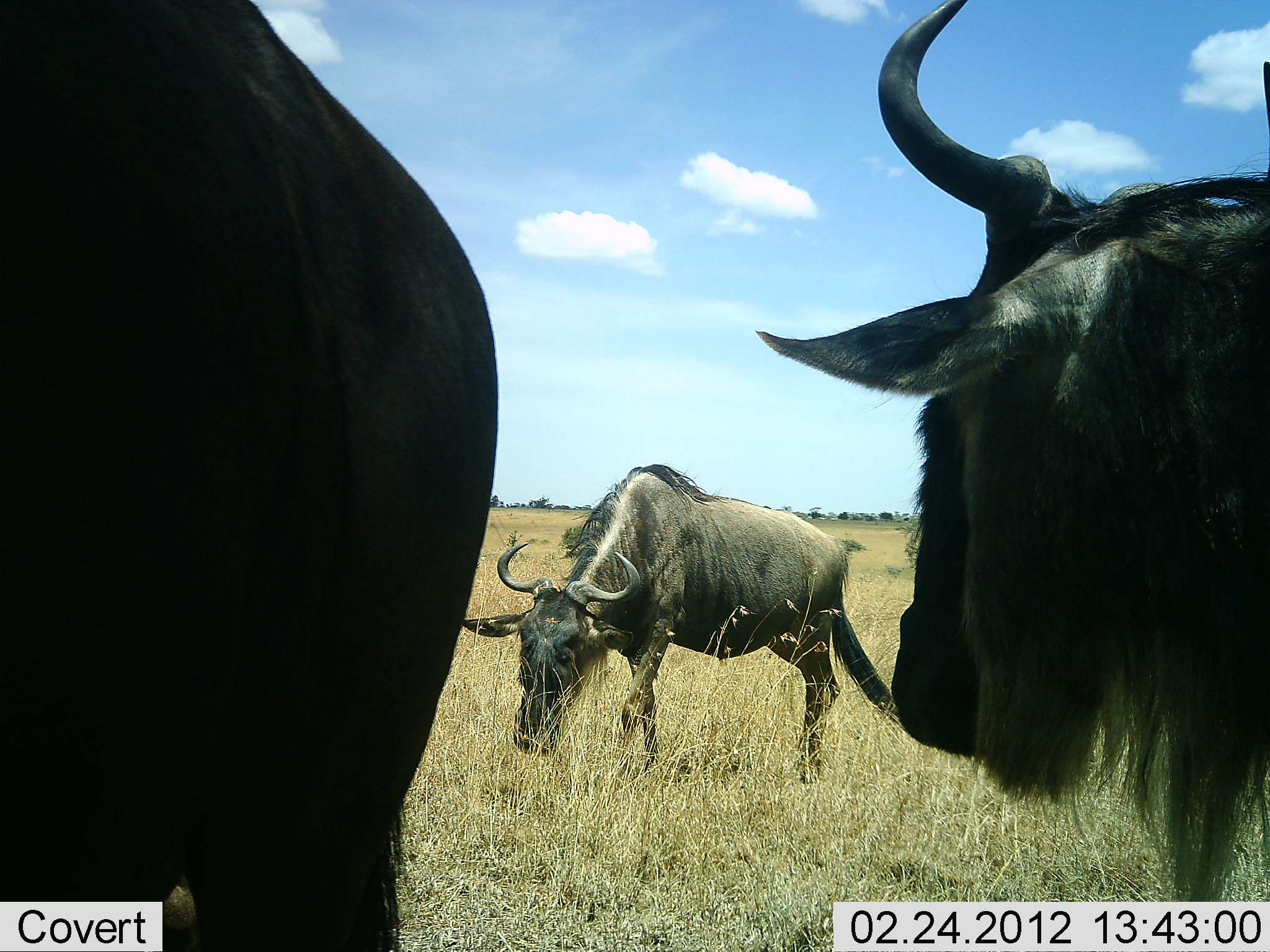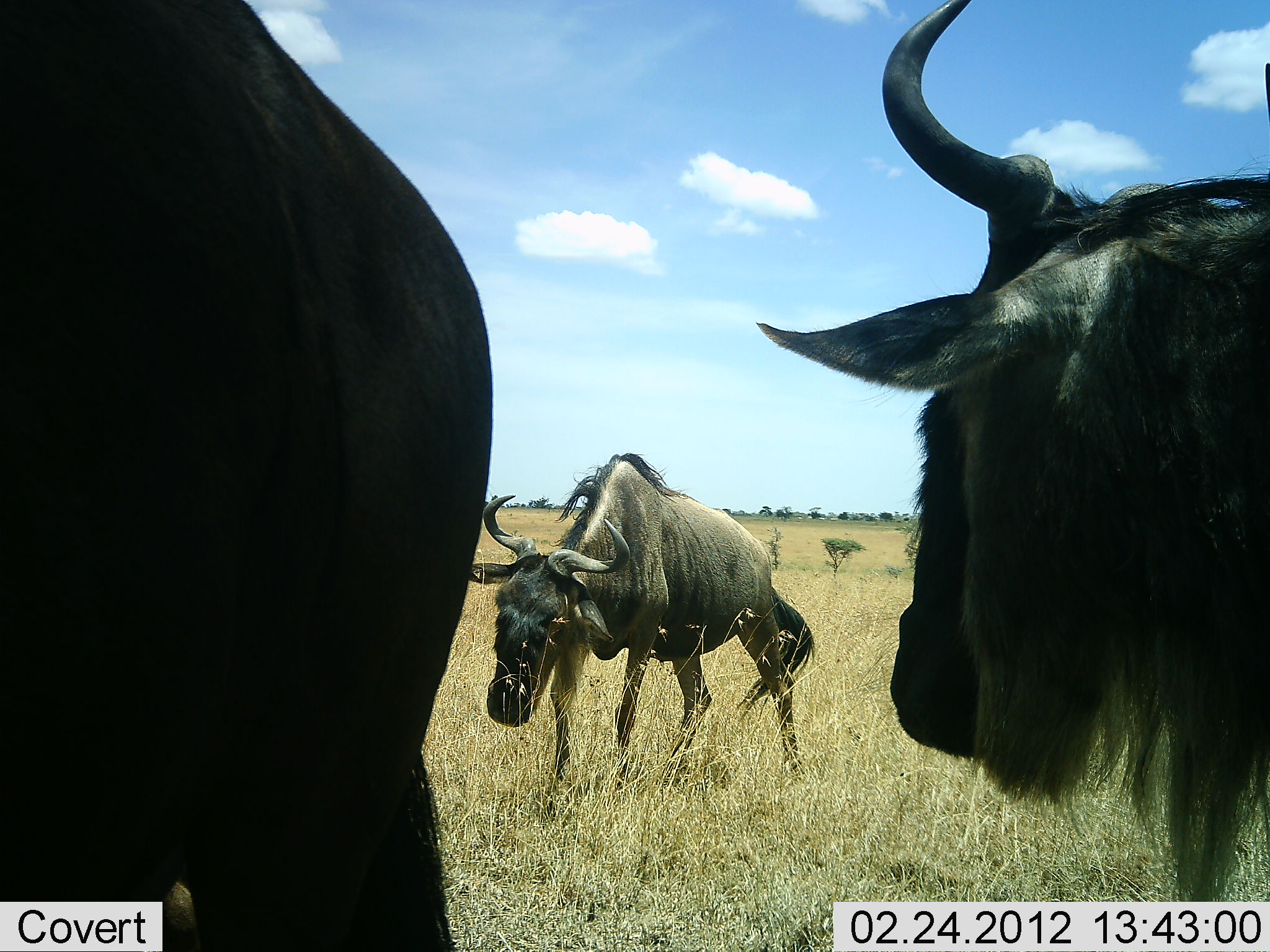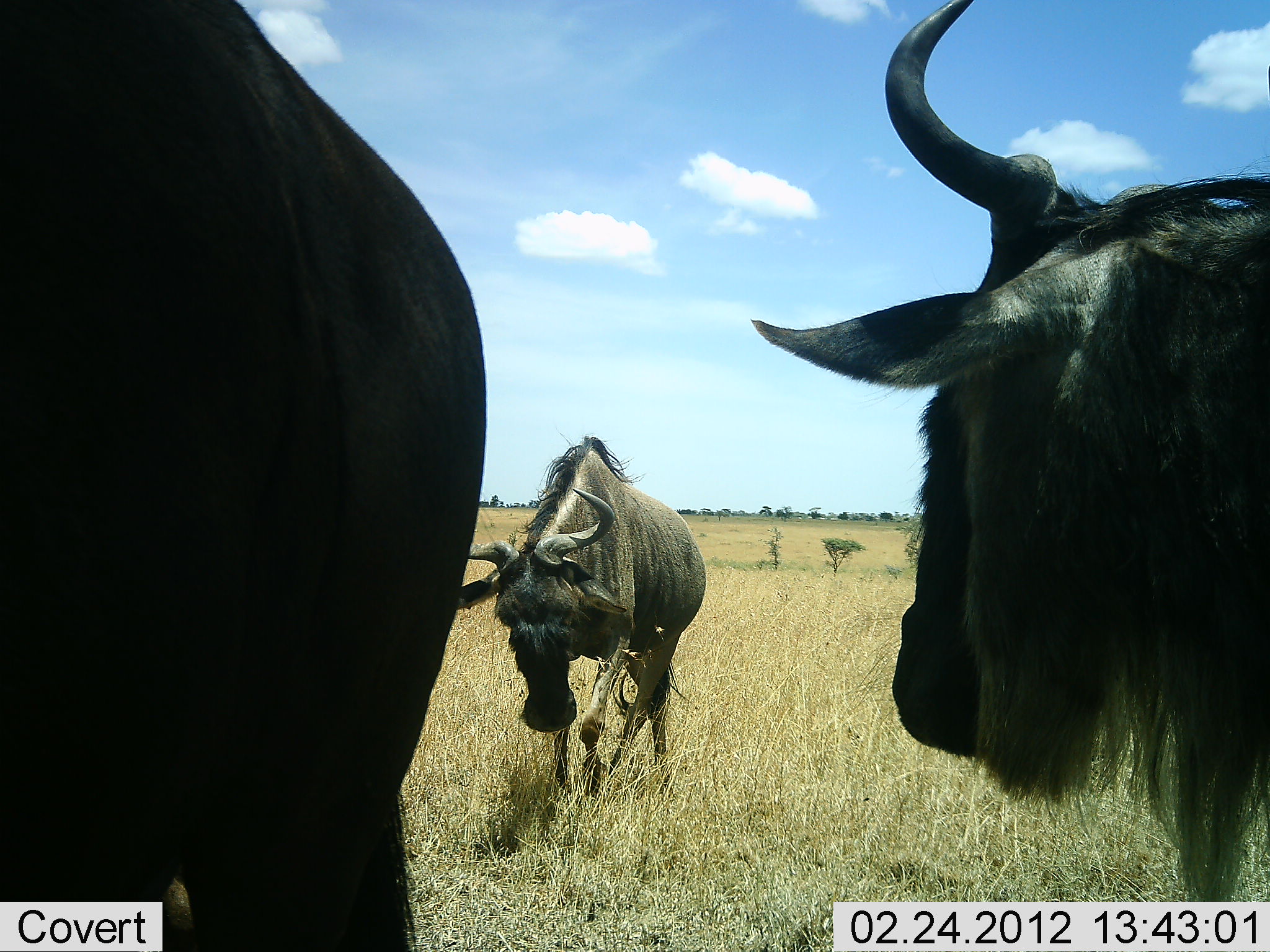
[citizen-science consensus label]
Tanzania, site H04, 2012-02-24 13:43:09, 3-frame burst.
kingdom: Animalia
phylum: Chordata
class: Mammalia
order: Artiodactyla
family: Bovidae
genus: Connochaetes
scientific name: Connochaetes taurinus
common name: blue wildebeest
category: wildebeest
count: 3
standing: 73%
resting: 0%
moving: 62%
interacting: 12%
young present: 0%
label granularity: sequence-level